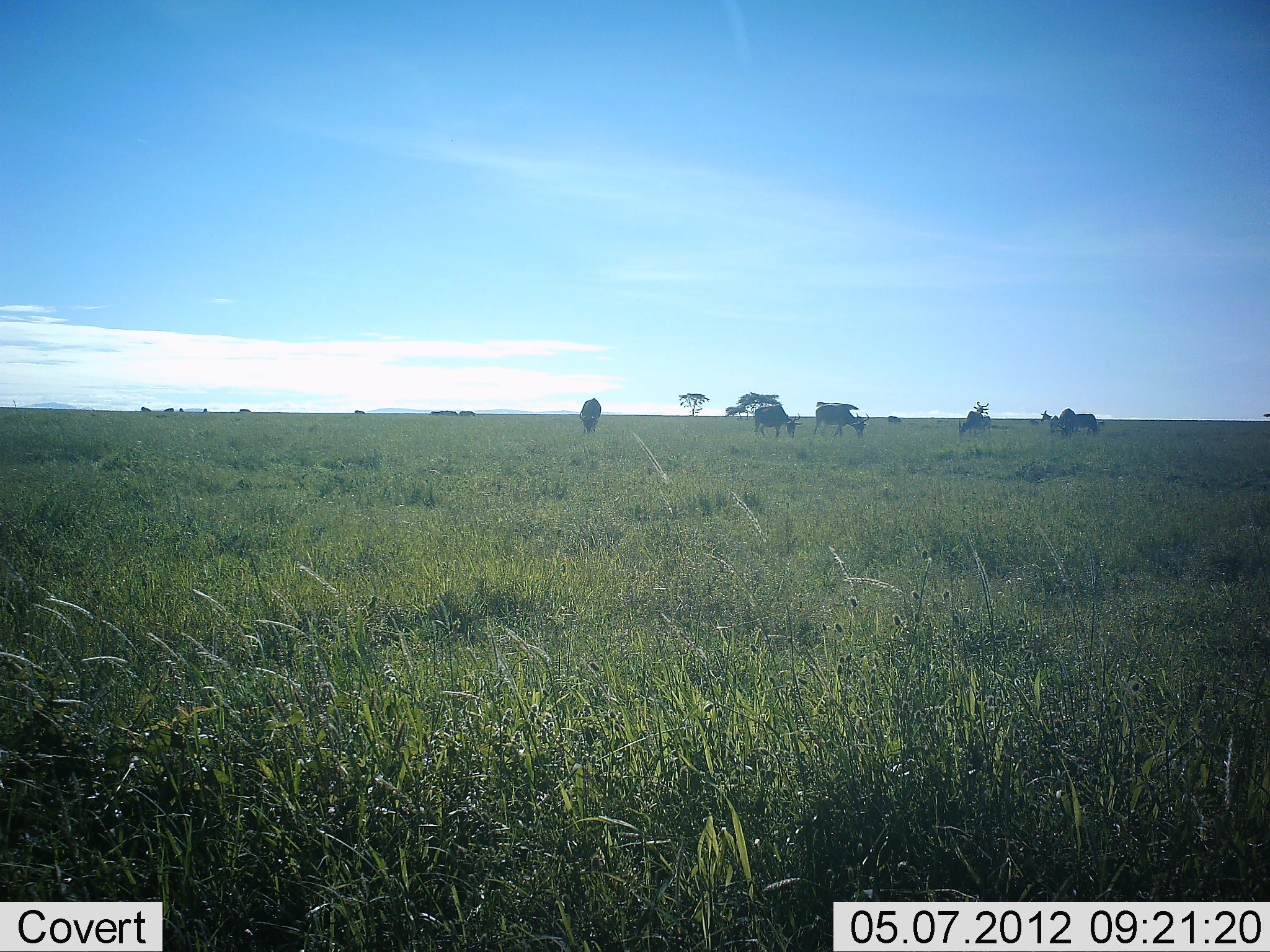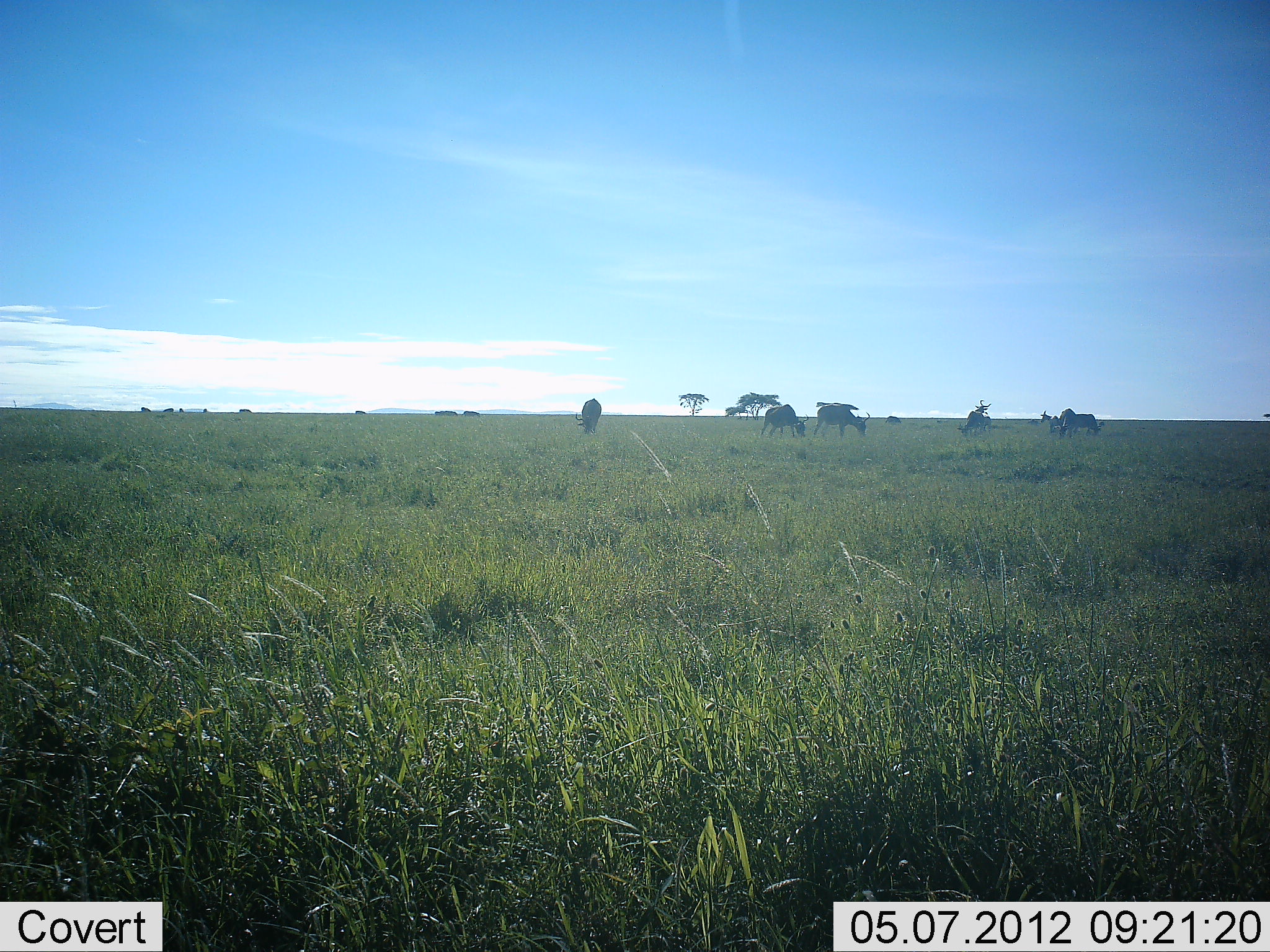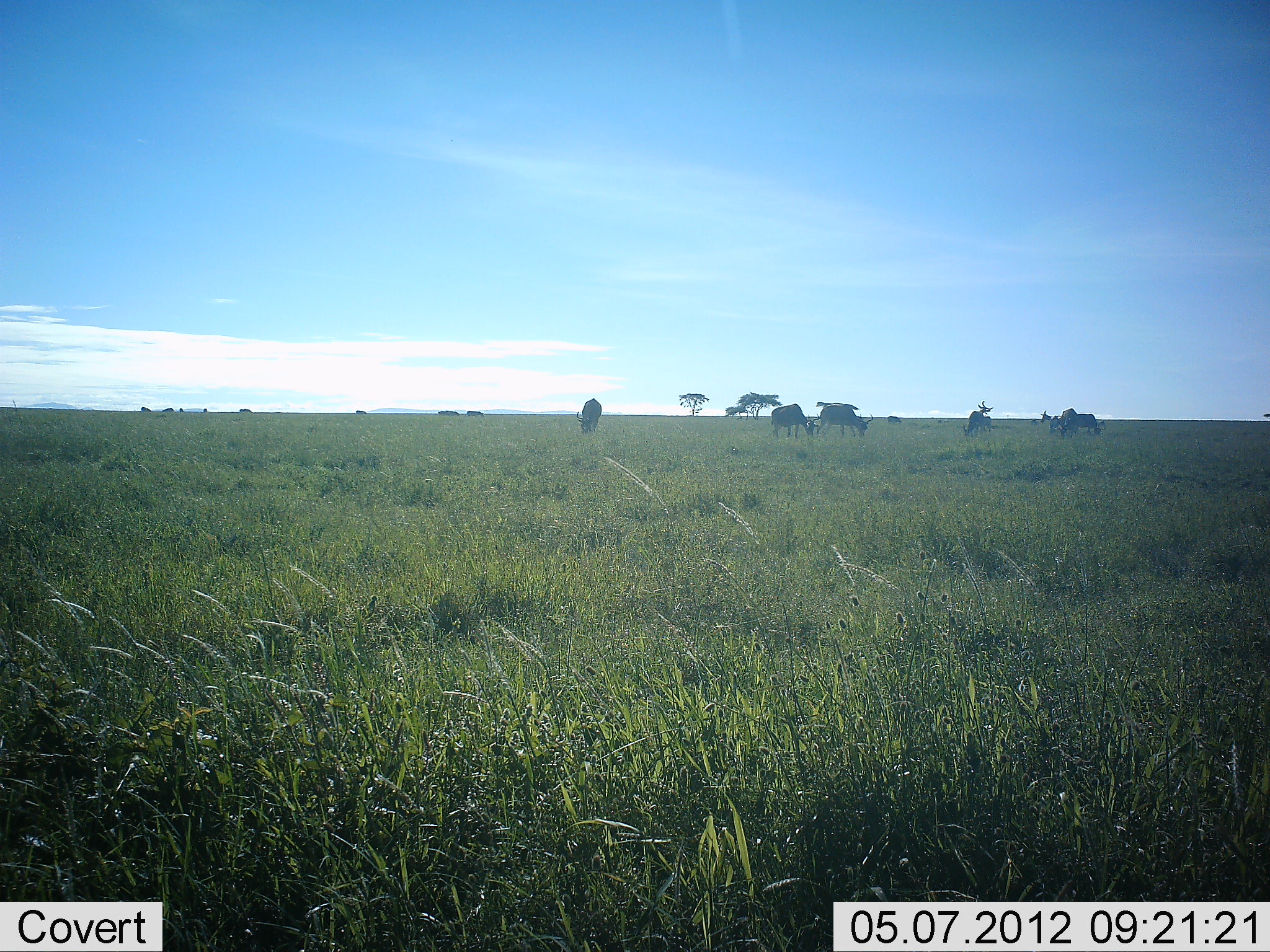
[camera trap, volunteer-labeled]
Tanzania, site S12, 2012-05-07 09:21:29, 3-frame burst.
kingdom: Animalia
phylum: Chordata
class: Mammalia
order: Artiodactyla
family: Bovidae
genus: Connochaetes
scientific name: Connochaetes taurinus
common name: blue wildebeest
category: wildebeest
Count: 6.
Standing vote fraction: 39%.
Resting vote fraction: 4%.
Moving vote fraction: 35%.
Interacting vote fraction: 0%.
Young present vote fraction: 0%.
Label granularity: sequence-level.